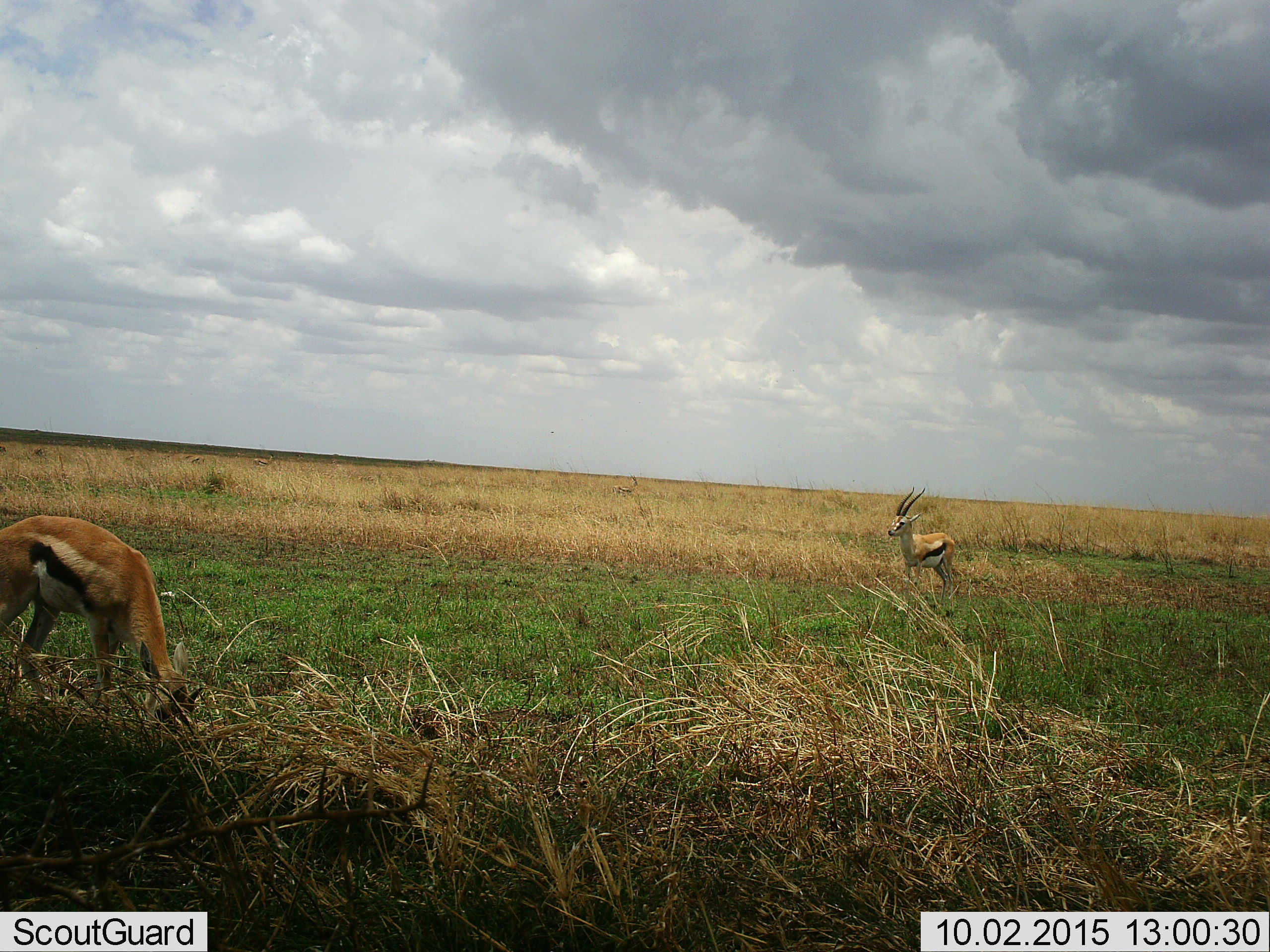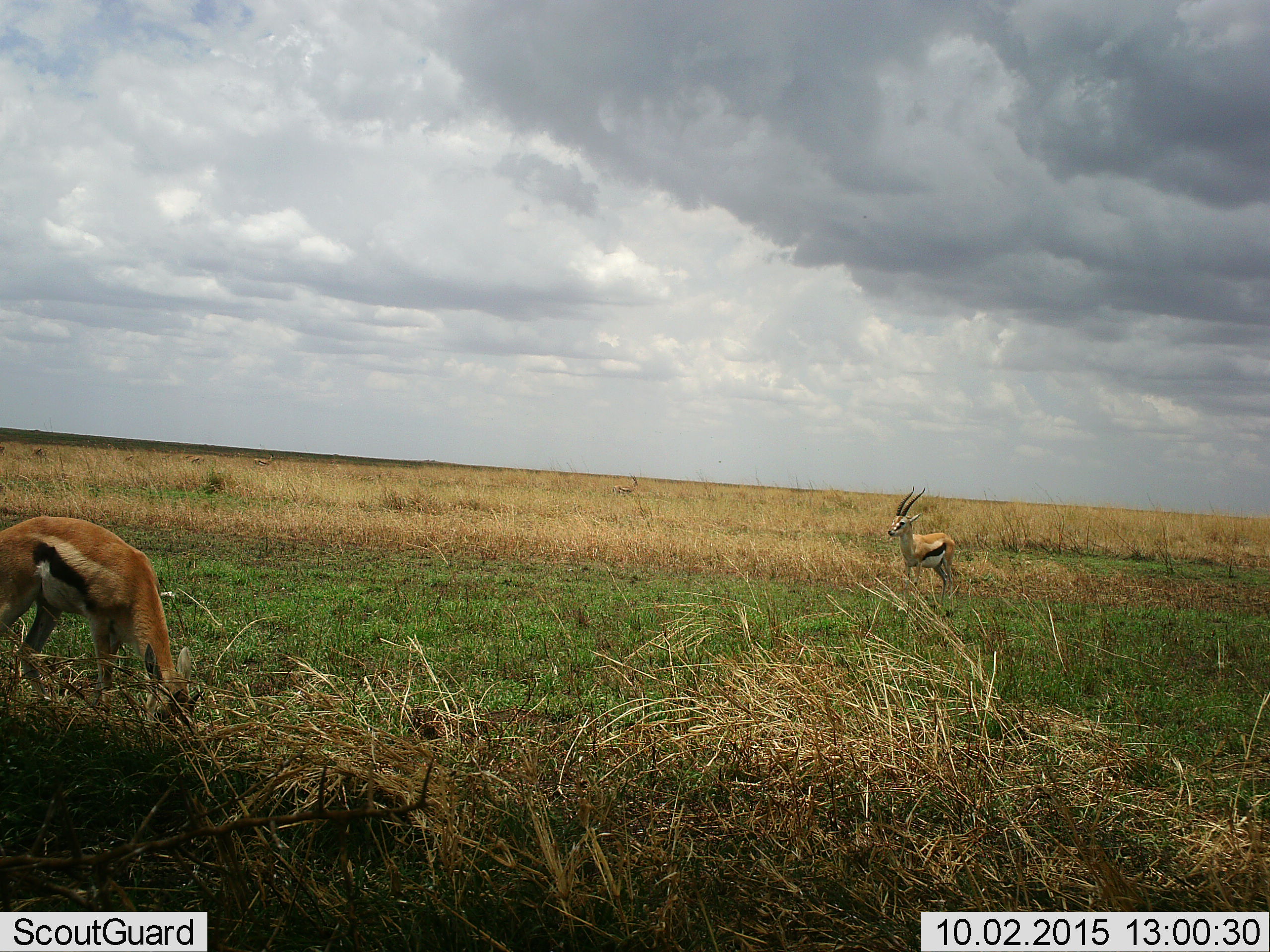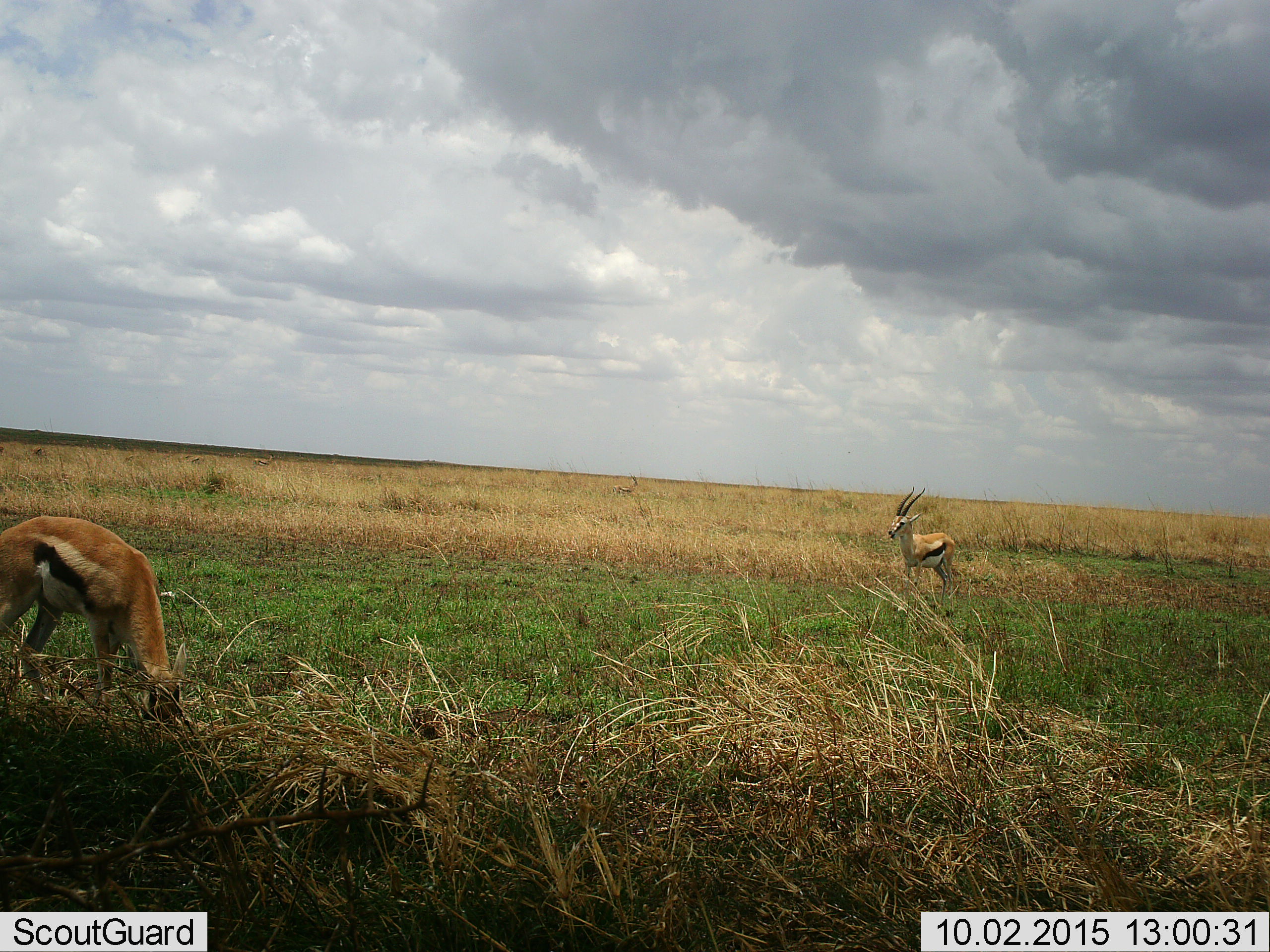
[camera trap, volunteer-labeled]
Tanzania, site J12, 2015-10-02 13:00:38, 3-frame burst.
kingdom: Animalia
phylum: Chordata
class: Mammalia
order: Artiodactyla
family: Bovidae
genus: Eudorcas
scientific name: Eudorcas thomsonii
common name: thomson's gazelle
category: gazellethomsons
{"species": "gazellethomsons (thomson's gazelle) (Eudorcas thomsonii)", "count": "2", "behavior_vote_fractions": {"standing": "56%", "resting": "11%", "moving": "11%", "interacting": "0%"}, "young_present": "0%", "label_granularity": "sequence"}